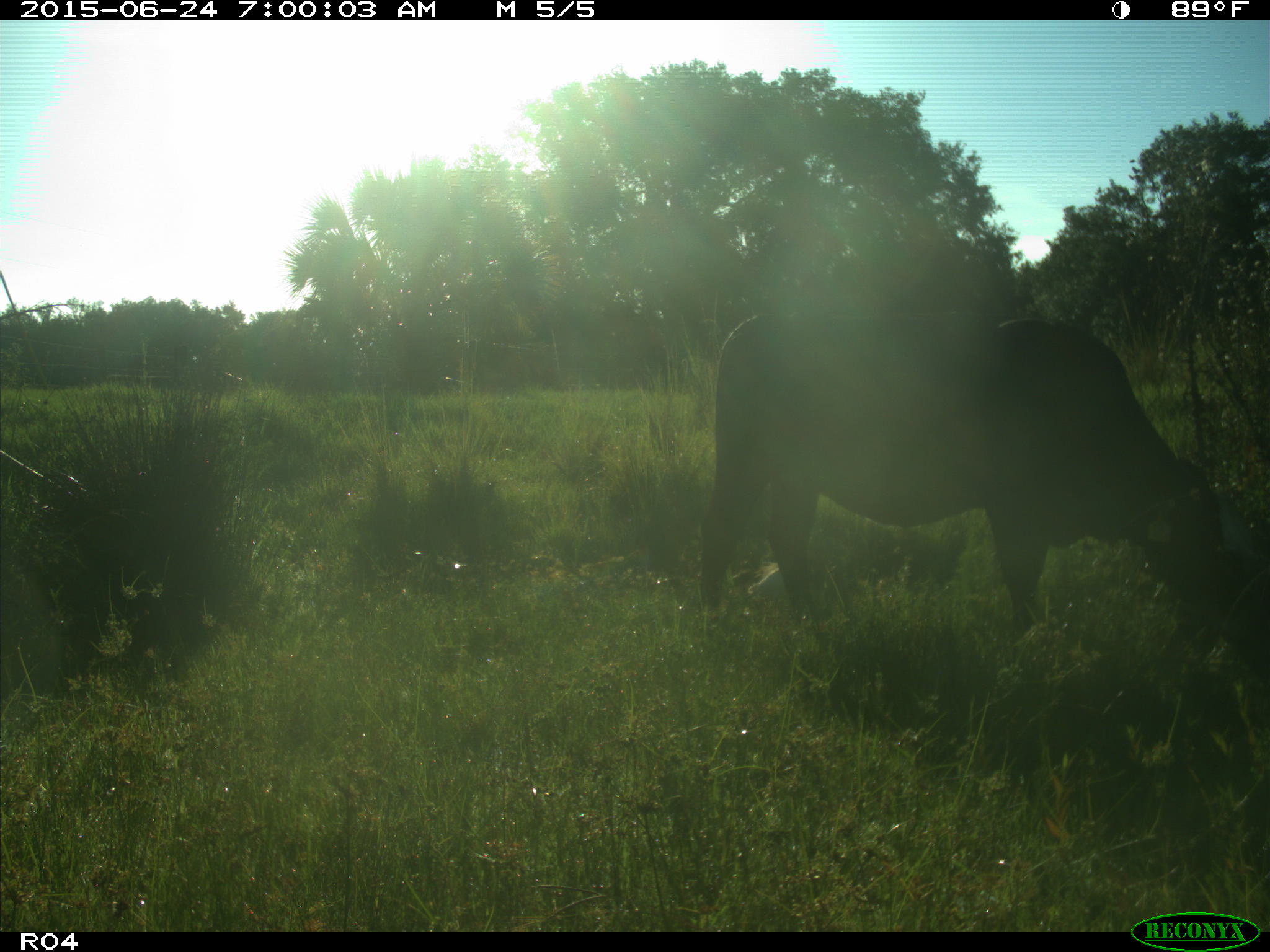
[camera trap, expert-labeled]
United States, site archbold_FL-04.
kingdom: Animalia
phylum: Chordata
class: Mammalia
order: Artiodactyla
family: Bovidae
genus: Bos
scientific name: Bos taurus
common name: domestic cow